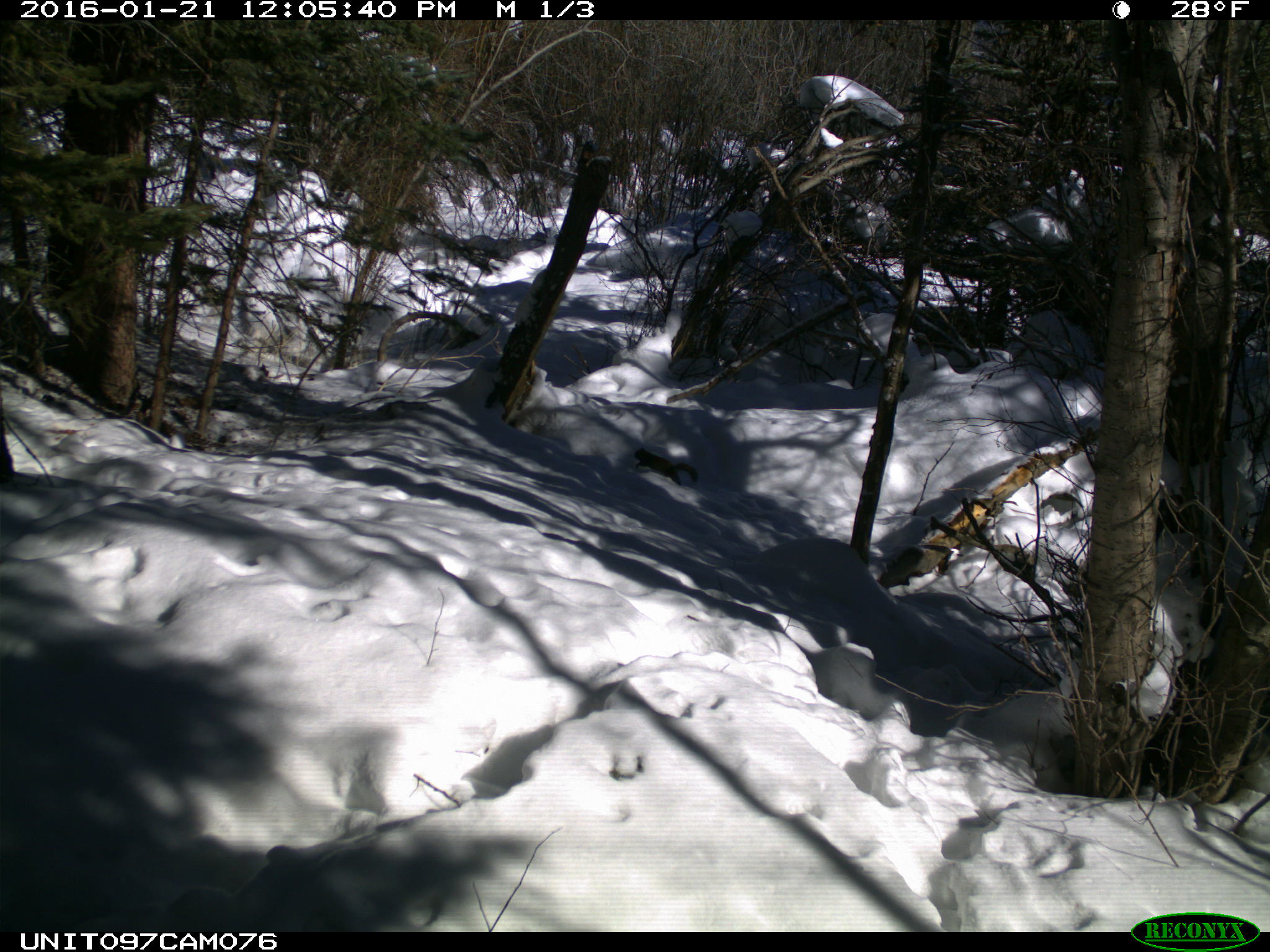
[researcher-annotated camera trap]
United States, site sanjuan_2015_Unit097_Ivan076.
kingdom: Animalia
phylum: Chordata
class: Mammalia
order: Rodentia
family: Sciuridae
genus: Tamiasciurus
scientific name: Tamiasciurus hudsonicus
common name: american red squirrel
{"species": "Tamiasciurus hudsonicus (american red squirrel)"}